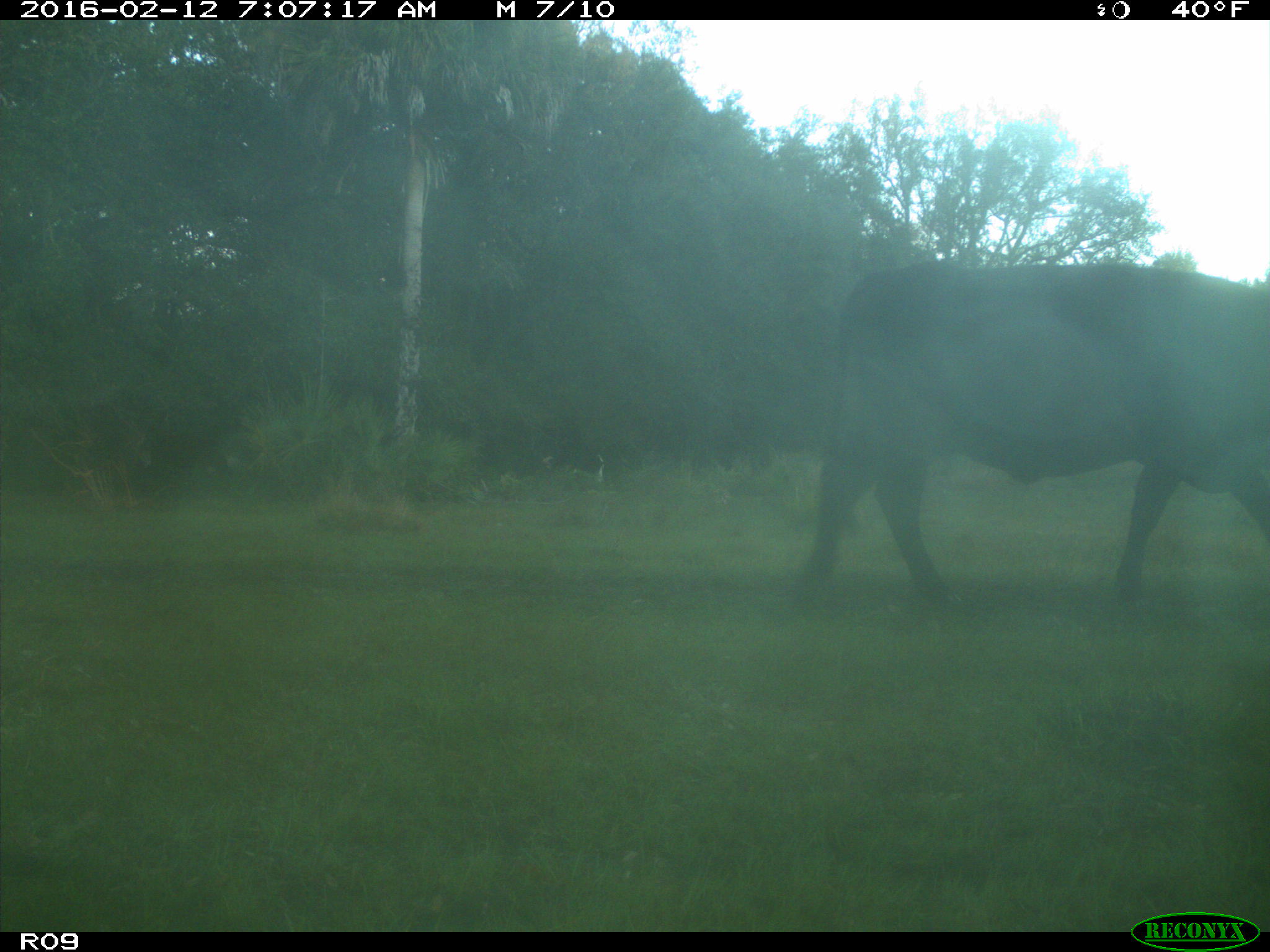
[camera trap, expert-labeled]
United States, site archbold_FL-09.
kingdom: Animalia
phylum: Chordata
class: Mammalia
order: Artiodactyla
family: Bovidae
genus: Bos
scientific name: Bos taurus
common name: domestic cow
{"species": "Bos taurus (domestic cow)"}